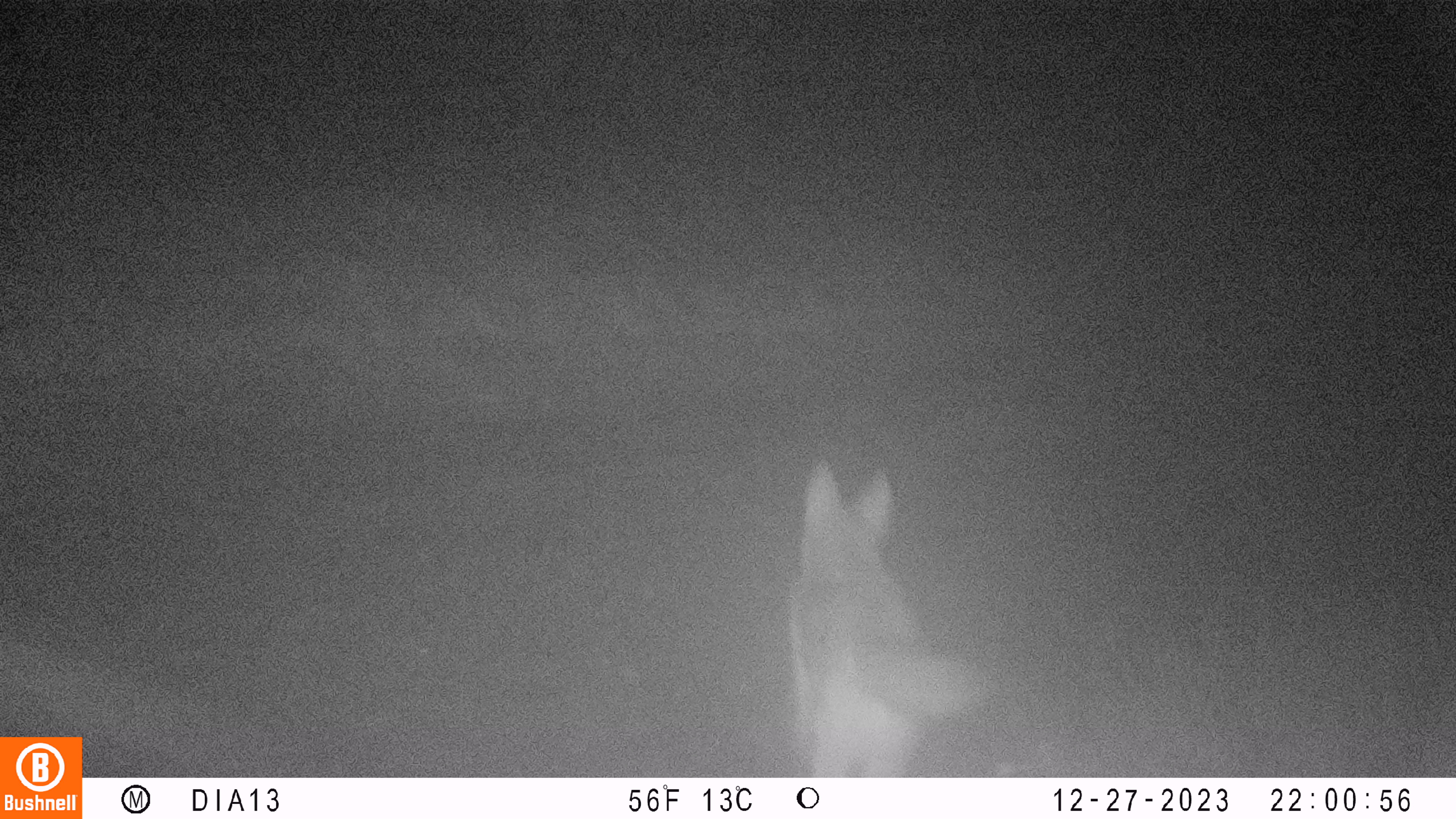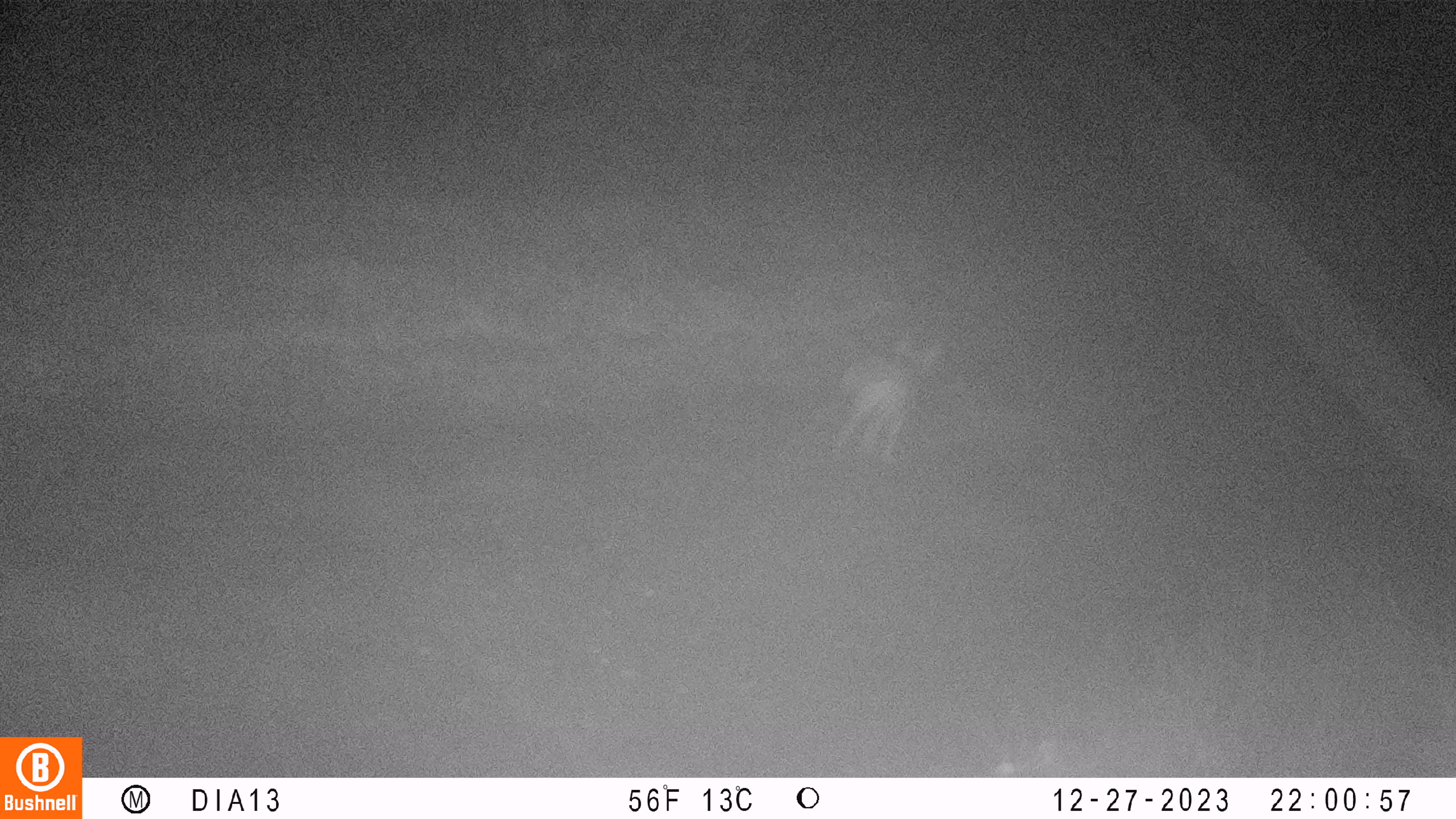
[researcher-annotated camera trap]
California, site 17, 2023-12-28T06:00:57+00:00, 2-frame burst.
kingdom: Animalia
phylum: Chordata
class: Mammalia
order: Carnivora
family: Canidae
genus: Canis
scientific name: Canis latrans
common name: coyote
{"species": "coyote (Canis latrans)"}